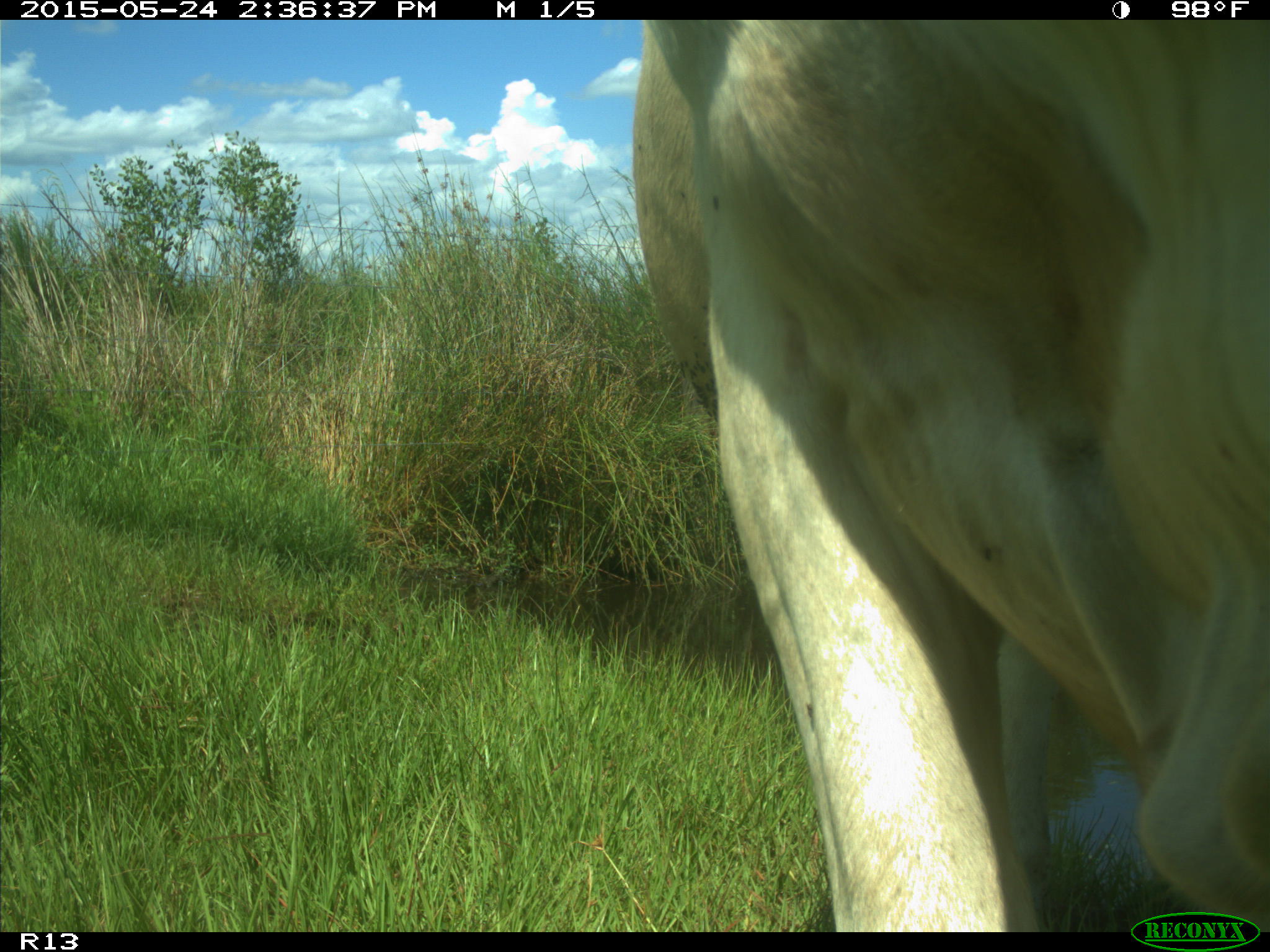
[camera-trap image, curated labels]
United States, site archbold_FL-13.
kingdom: Animalia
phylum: Chordata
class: Mammalia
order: Artiodactyla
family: Bovidae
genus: Bos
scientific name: Bos taurus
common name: domestic cow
Bos taurus (domestic cow).